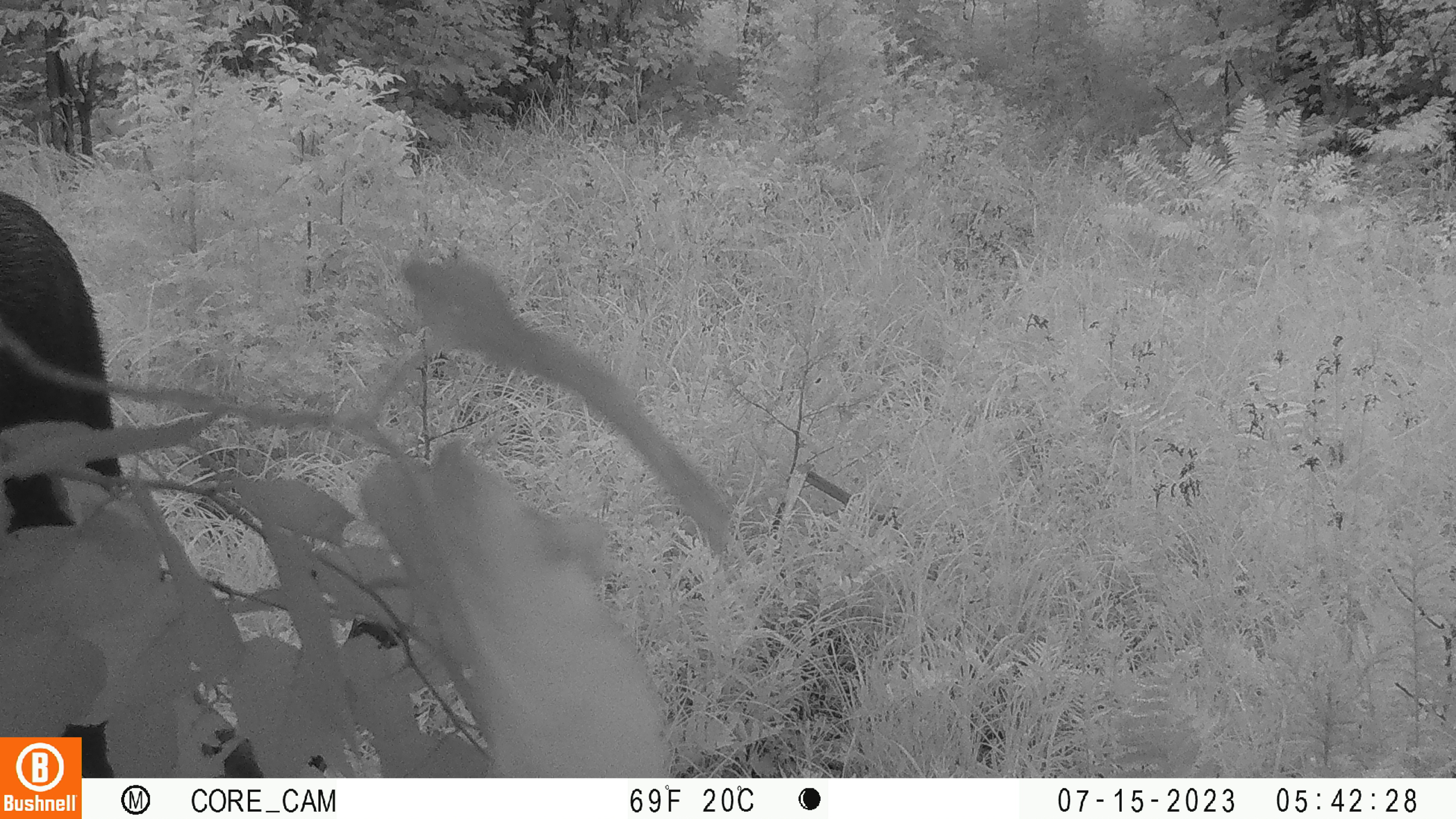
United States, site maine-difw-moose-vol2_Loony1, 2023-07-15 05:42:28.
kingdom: Animalia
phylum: Chordata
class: Mammalia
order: Artiodactyla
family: Cervidae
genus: Alces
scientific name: Alces alces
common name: moose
Moose (Alces alces).